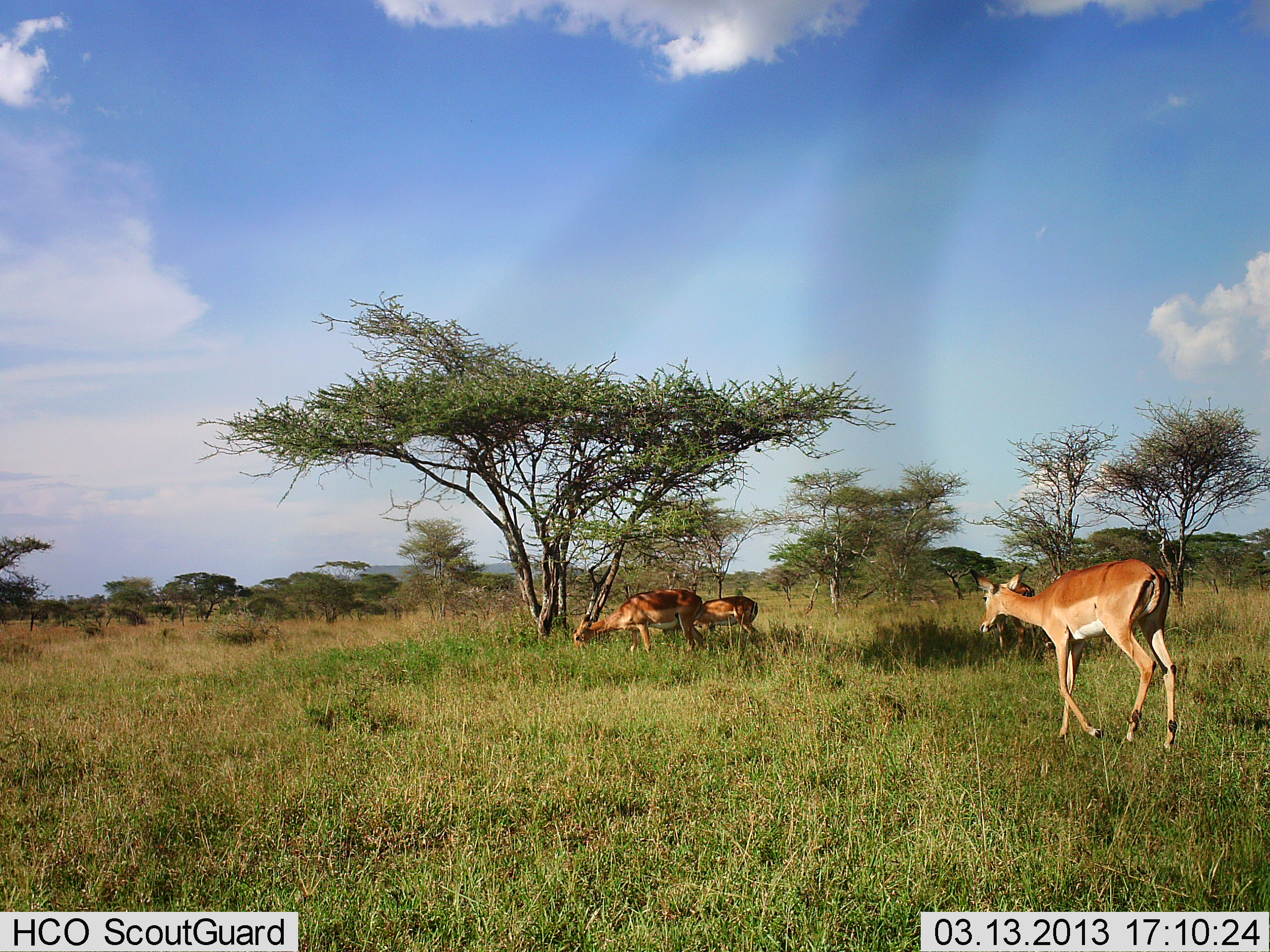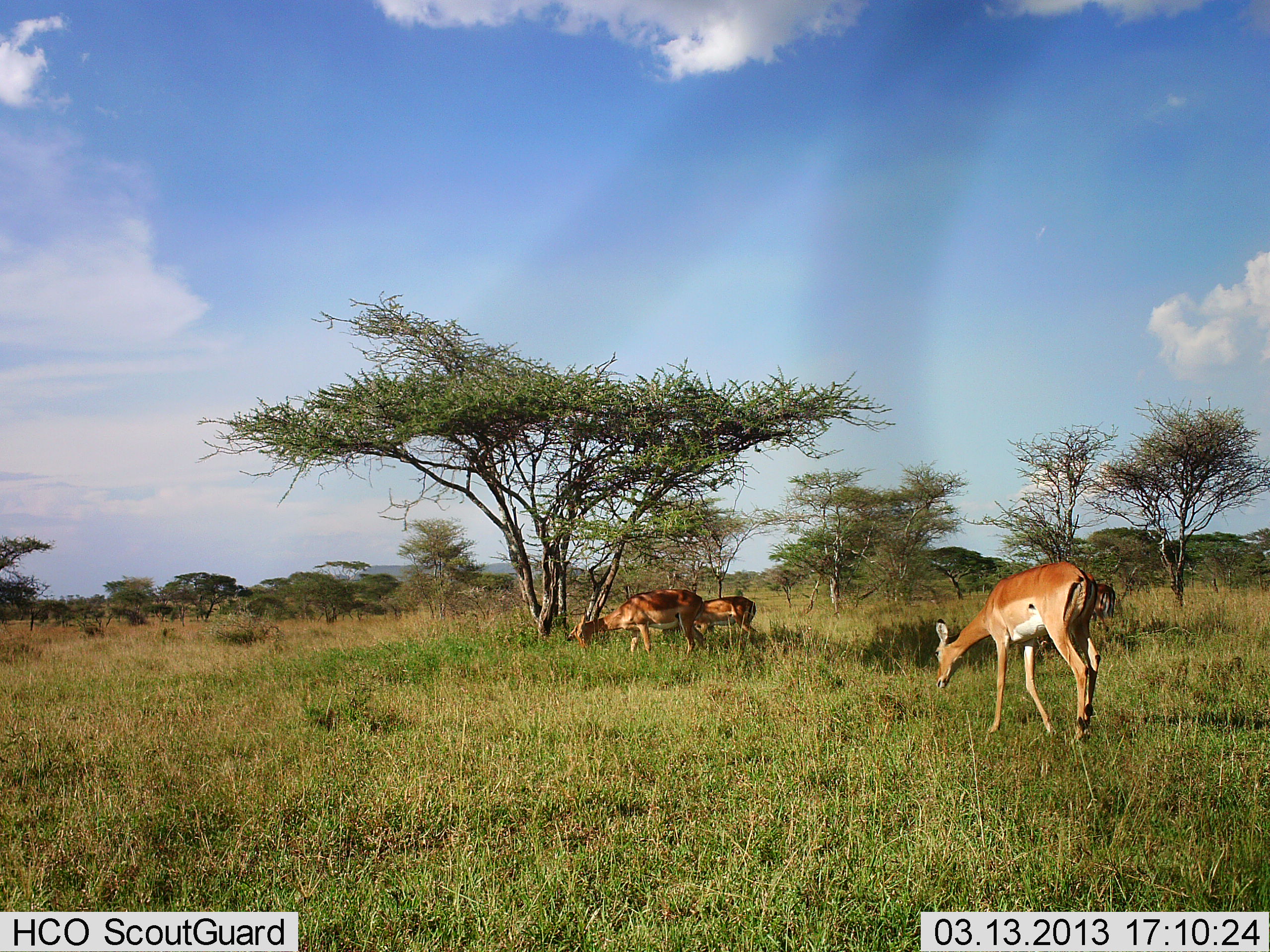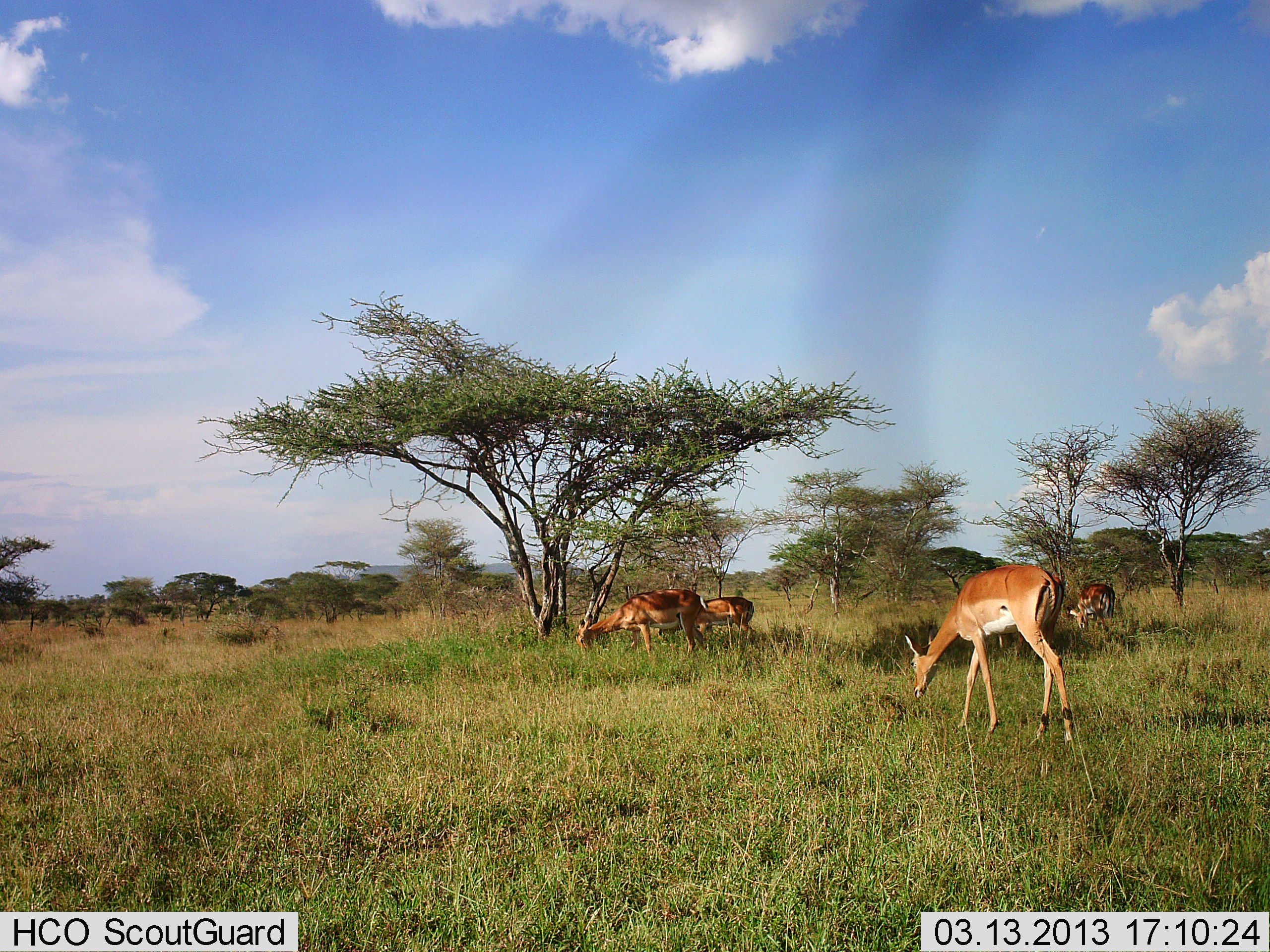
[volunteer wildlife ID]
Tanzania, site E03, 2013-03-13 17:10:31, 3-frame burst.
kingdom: Animalia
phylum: Chordata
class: Mammalia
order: Artiodactyla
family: Bovidae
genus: Aepyceros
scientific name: Aepyceros melampus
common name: impala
Impala (Aepyceros melampus), count 4. Behavior (volunteer vote fractions): standing 18%, resting 0%, moving 65%, interacting 0%. Young present (vote fraction): 0%. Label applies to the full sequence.